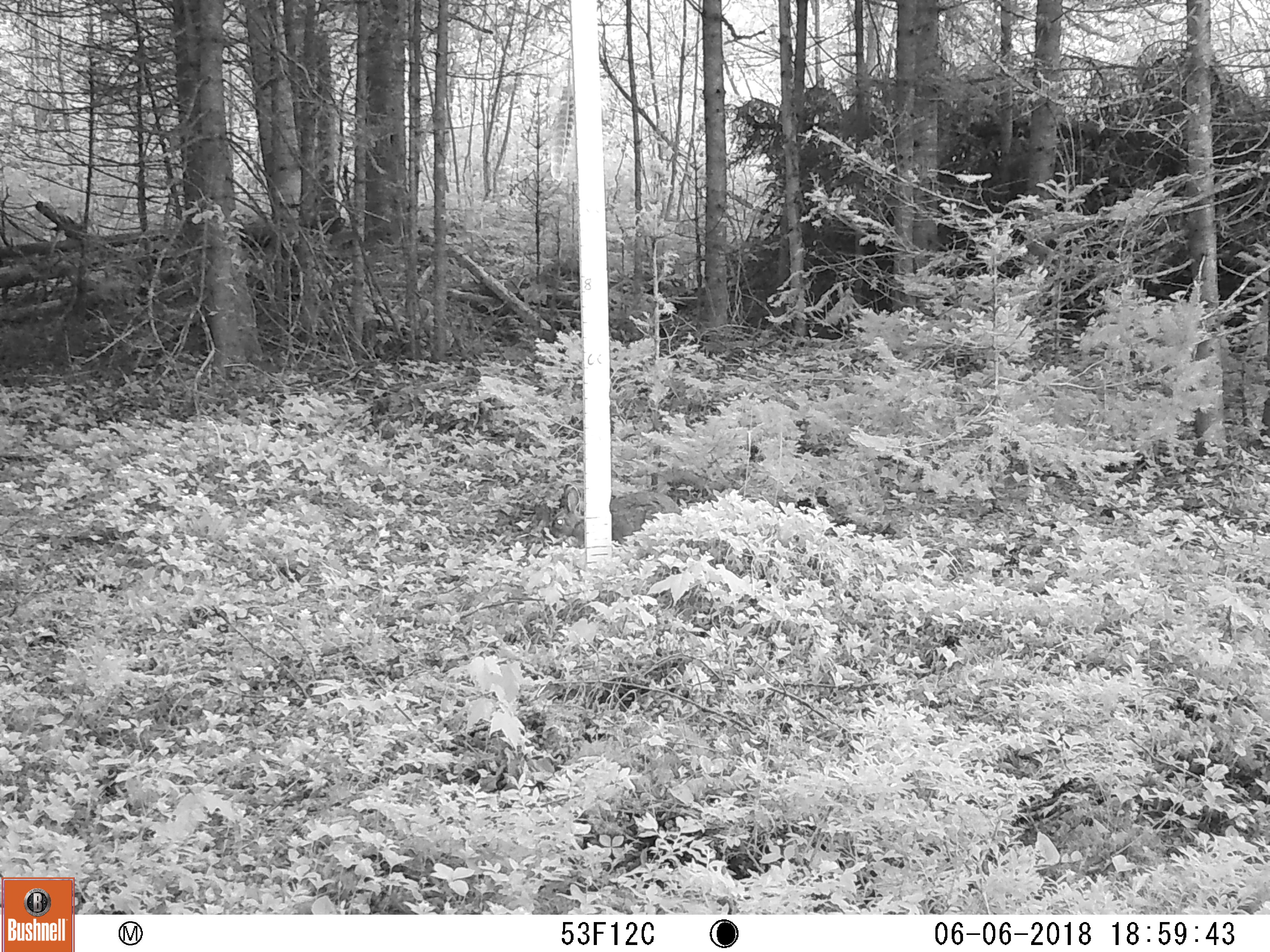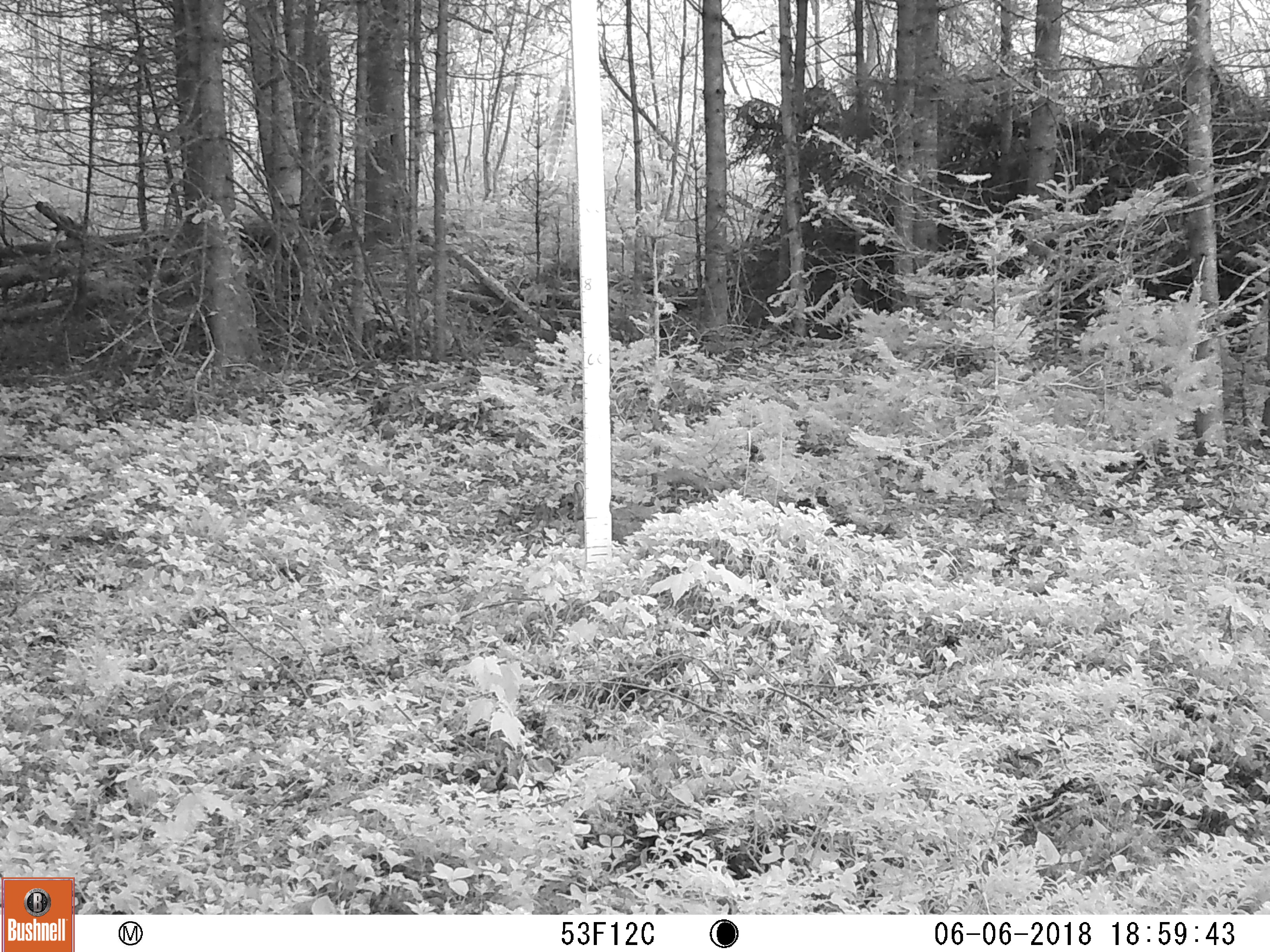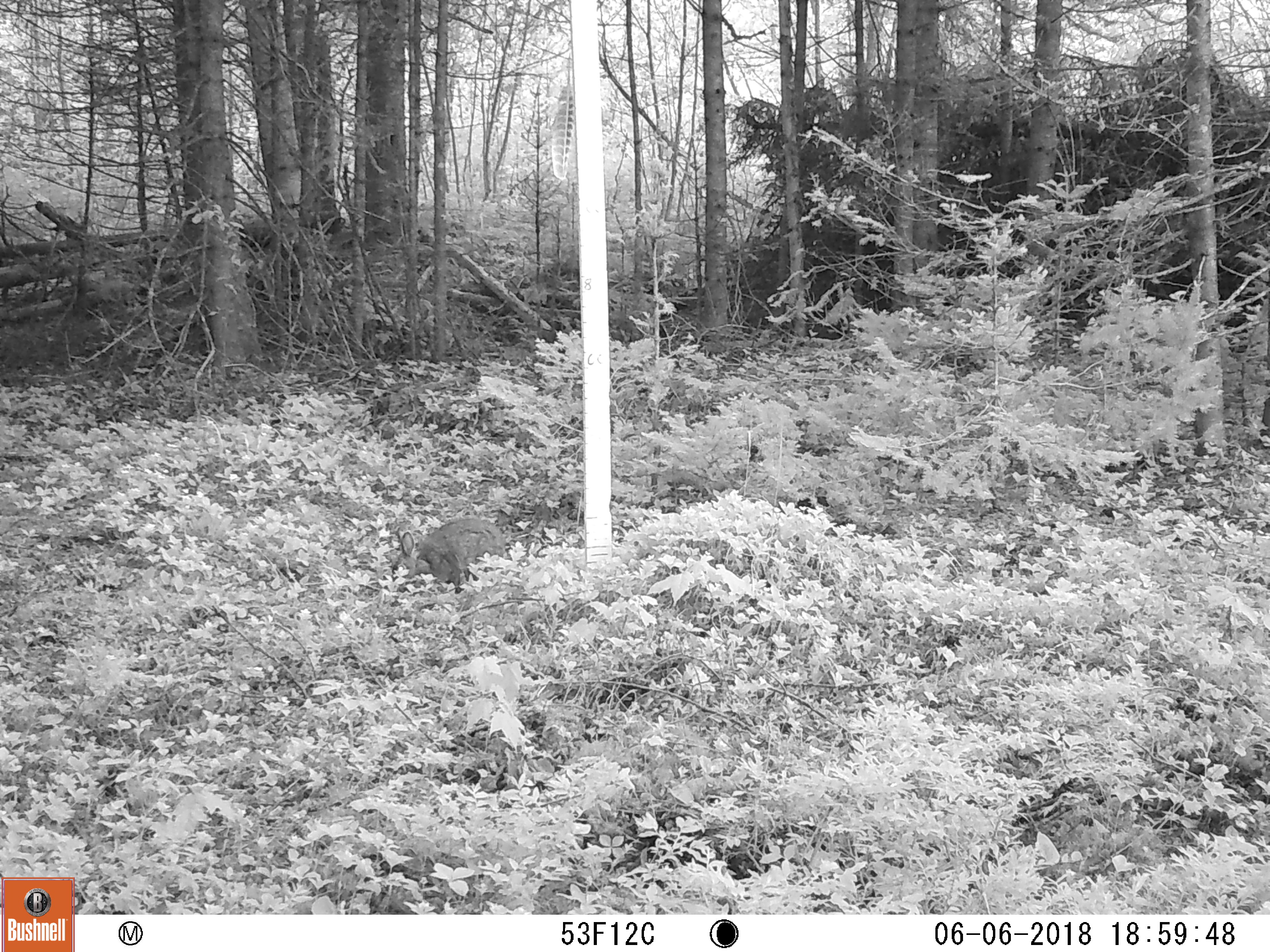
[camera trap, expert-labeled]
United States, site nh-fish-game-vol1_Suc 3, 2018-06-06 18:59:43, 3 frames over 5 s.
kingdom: Animalia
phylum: Chordata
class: Mammalia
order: Lagomorpha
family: Leporidae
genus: Lepus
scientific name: Lepus americanus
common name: snowshoe hare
Snowshoe hare (Lepus americanus).